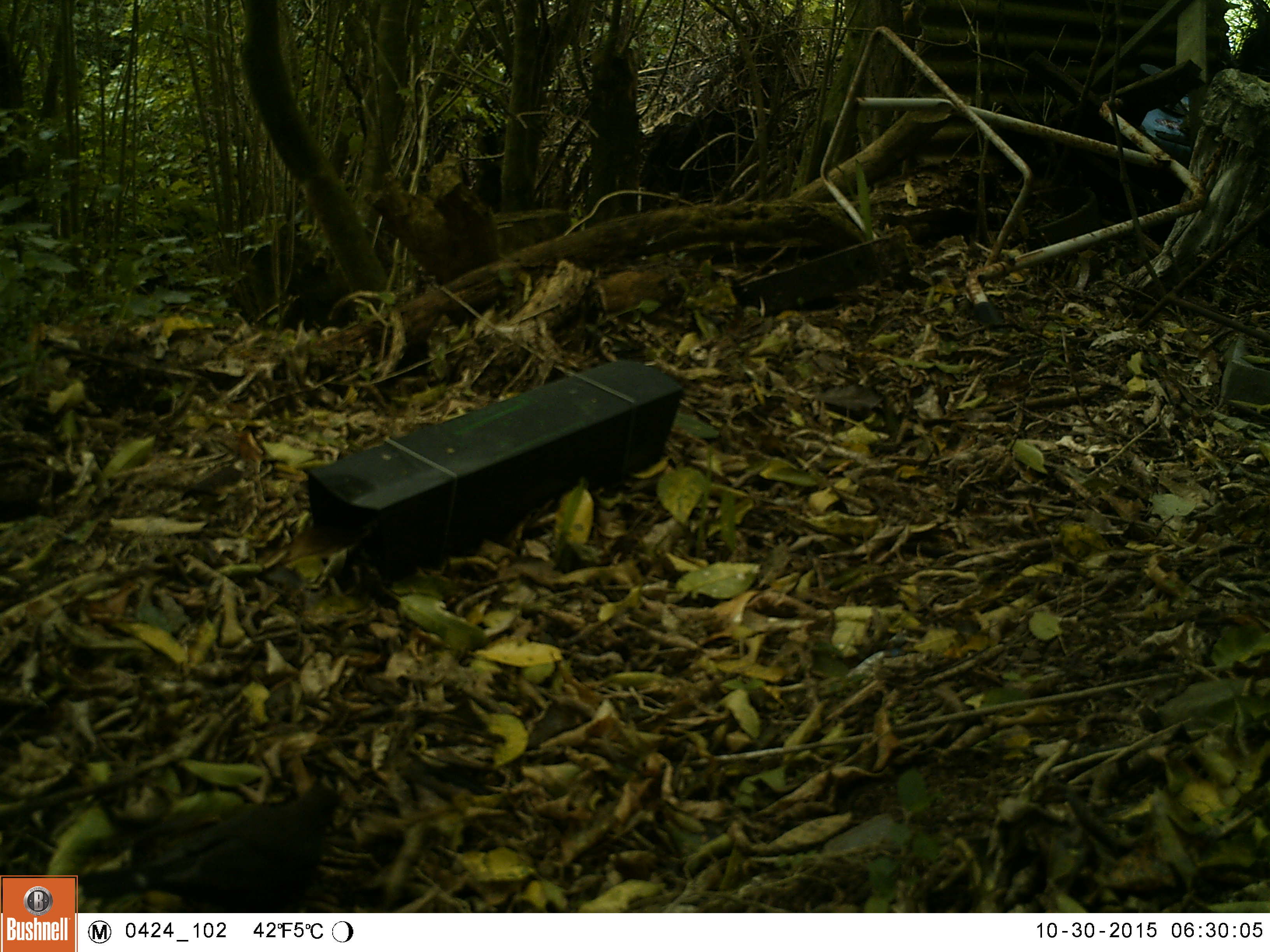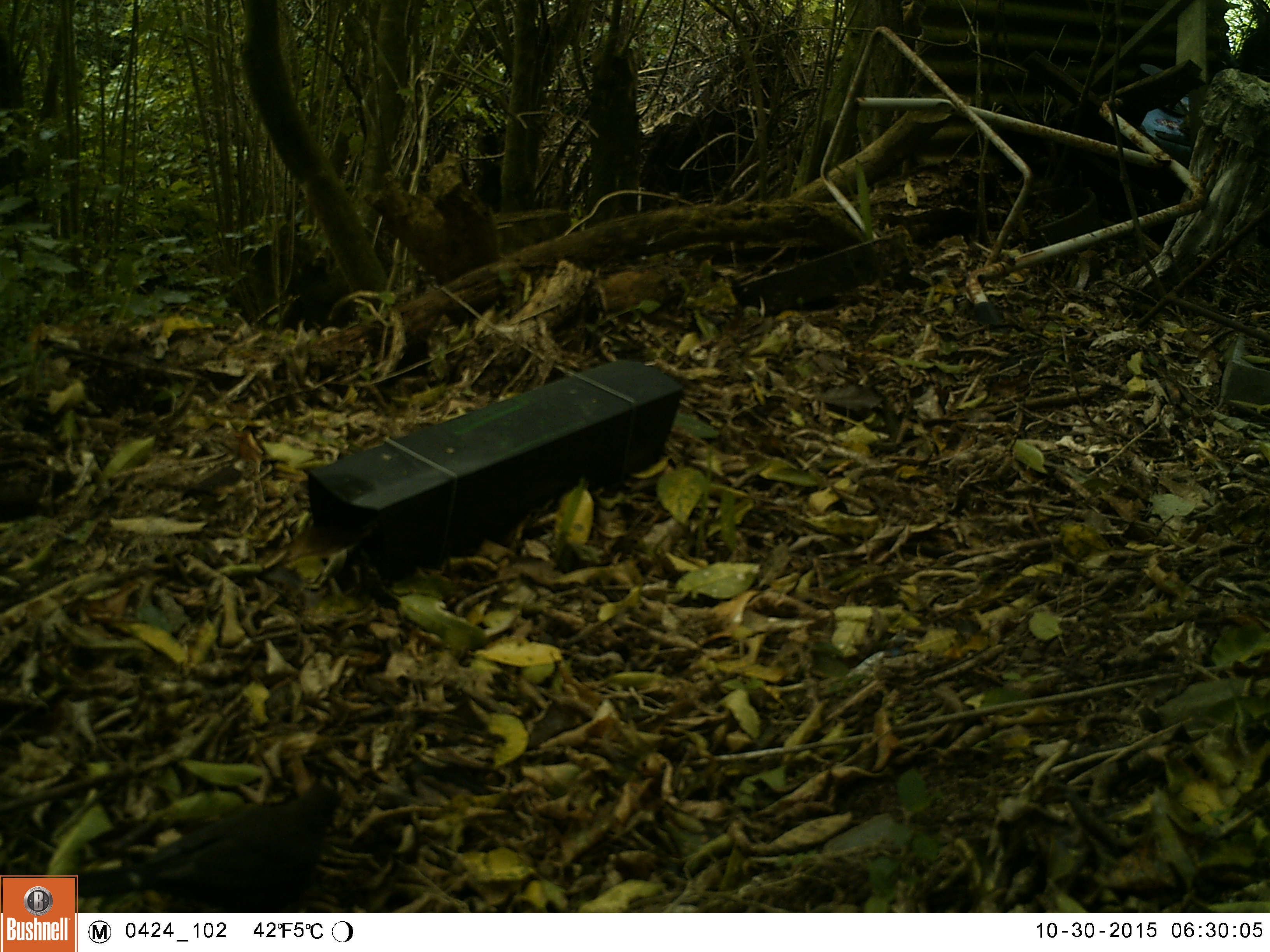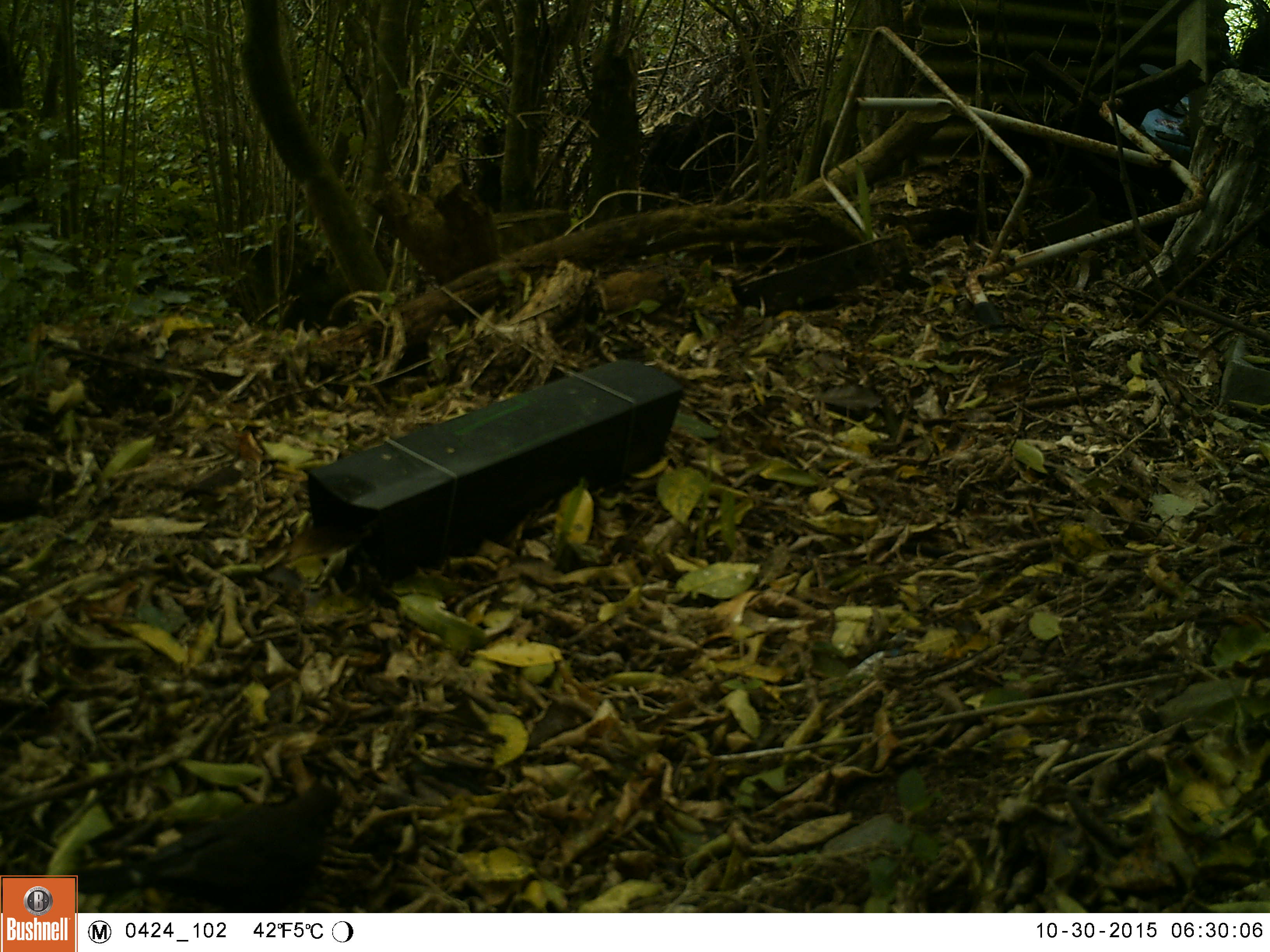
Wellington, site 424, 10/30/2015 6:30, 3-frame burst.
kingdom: Animalia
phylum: Chordata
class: Aves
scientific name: Aves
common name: bird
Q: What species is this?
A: Bird (Aves).